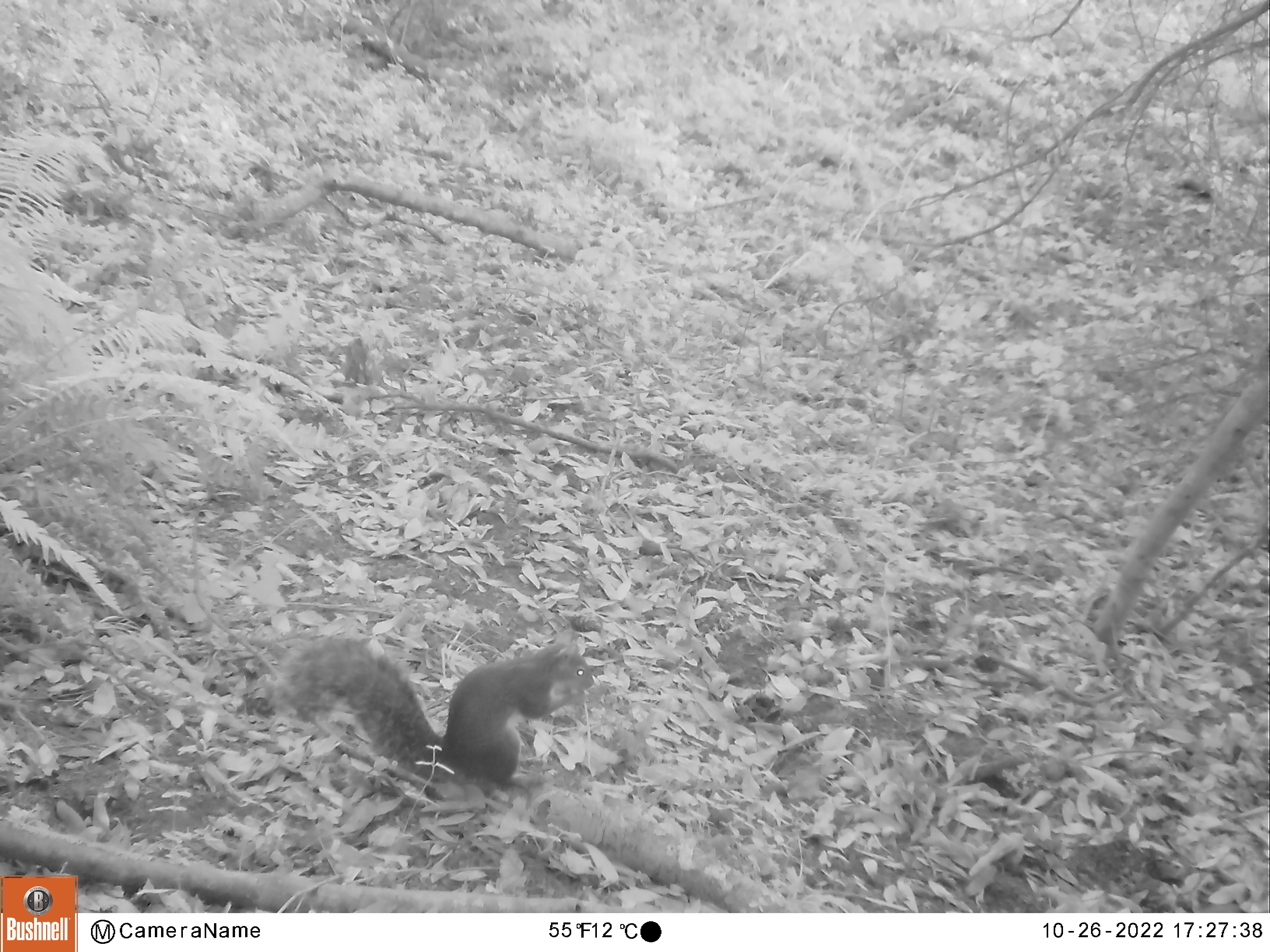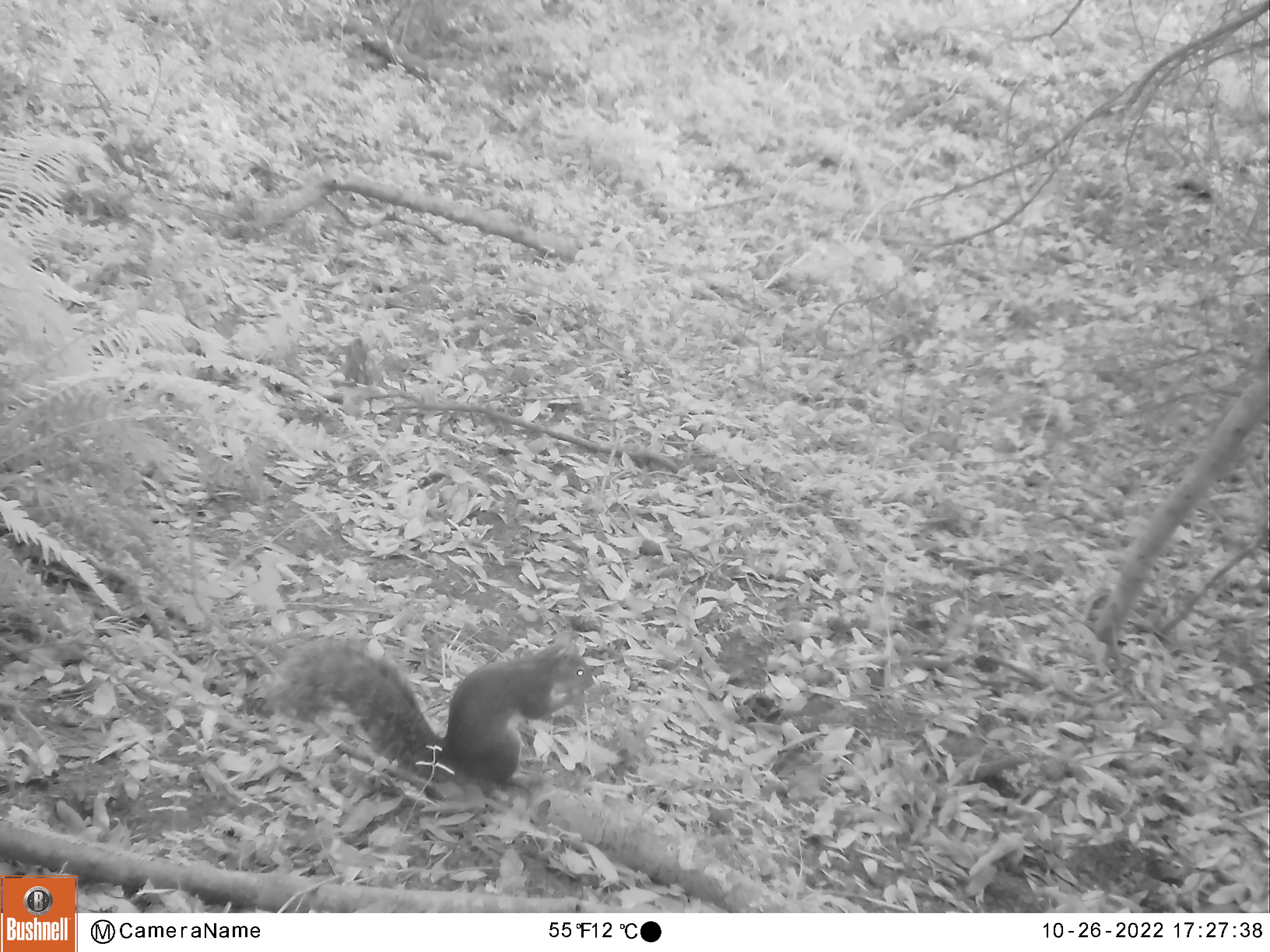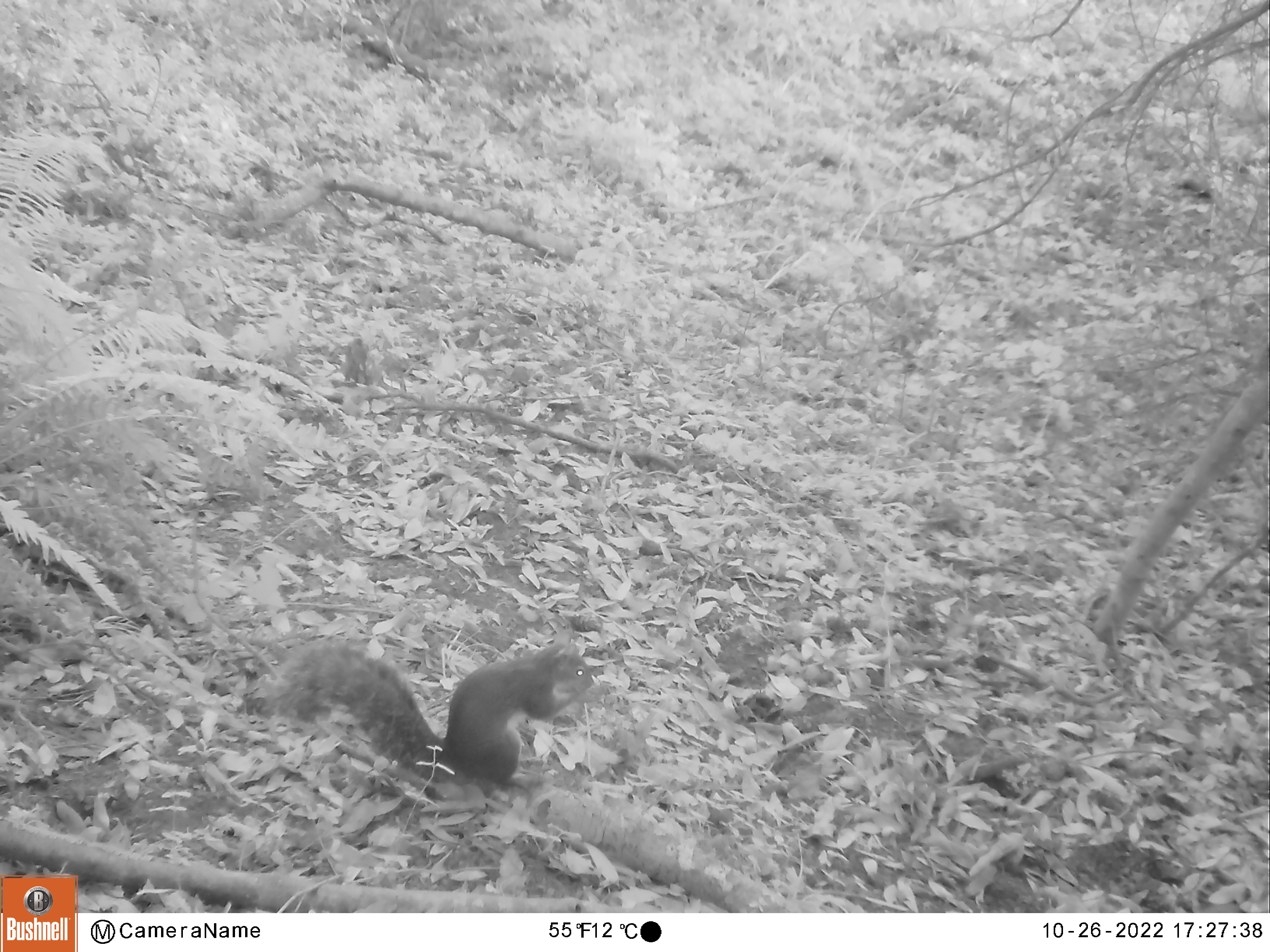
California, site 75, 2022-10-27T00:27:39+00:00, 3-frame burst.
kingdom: Animalia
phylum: Chordata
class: Mammalia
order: Rodentia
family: Sciuridae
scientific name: Sciuridae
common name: squirrel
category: unknown squirrel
Unknown squirrel (squirrel) (Sciuridae).